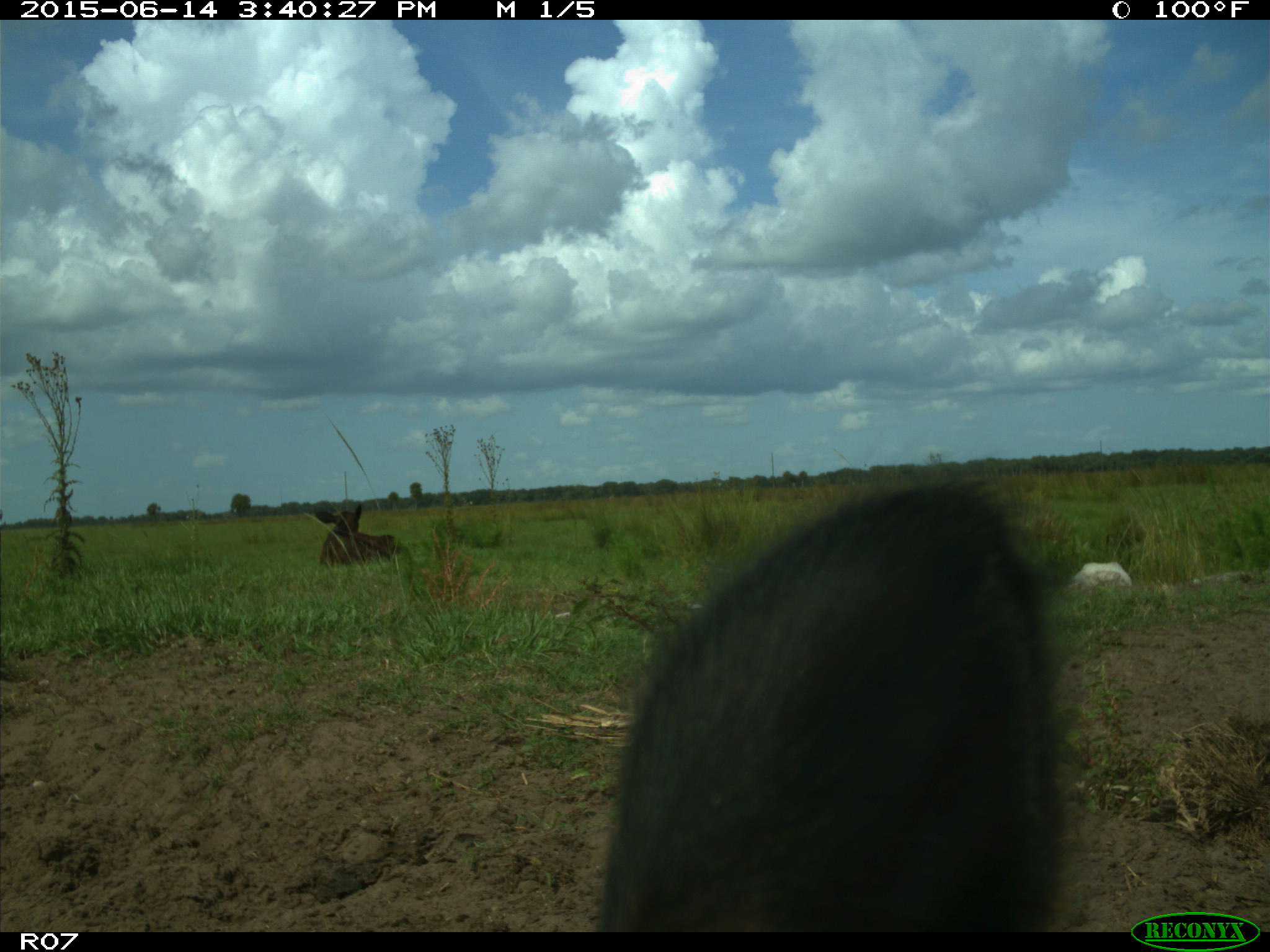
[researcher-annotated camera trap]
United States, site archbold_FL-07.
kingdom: Animalia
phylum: Chordata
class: Mammalia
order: Artiodactyla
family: Bovidae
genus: Bos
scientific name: Bos taurus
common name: domestic cow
Bos taurus (domestic cow).